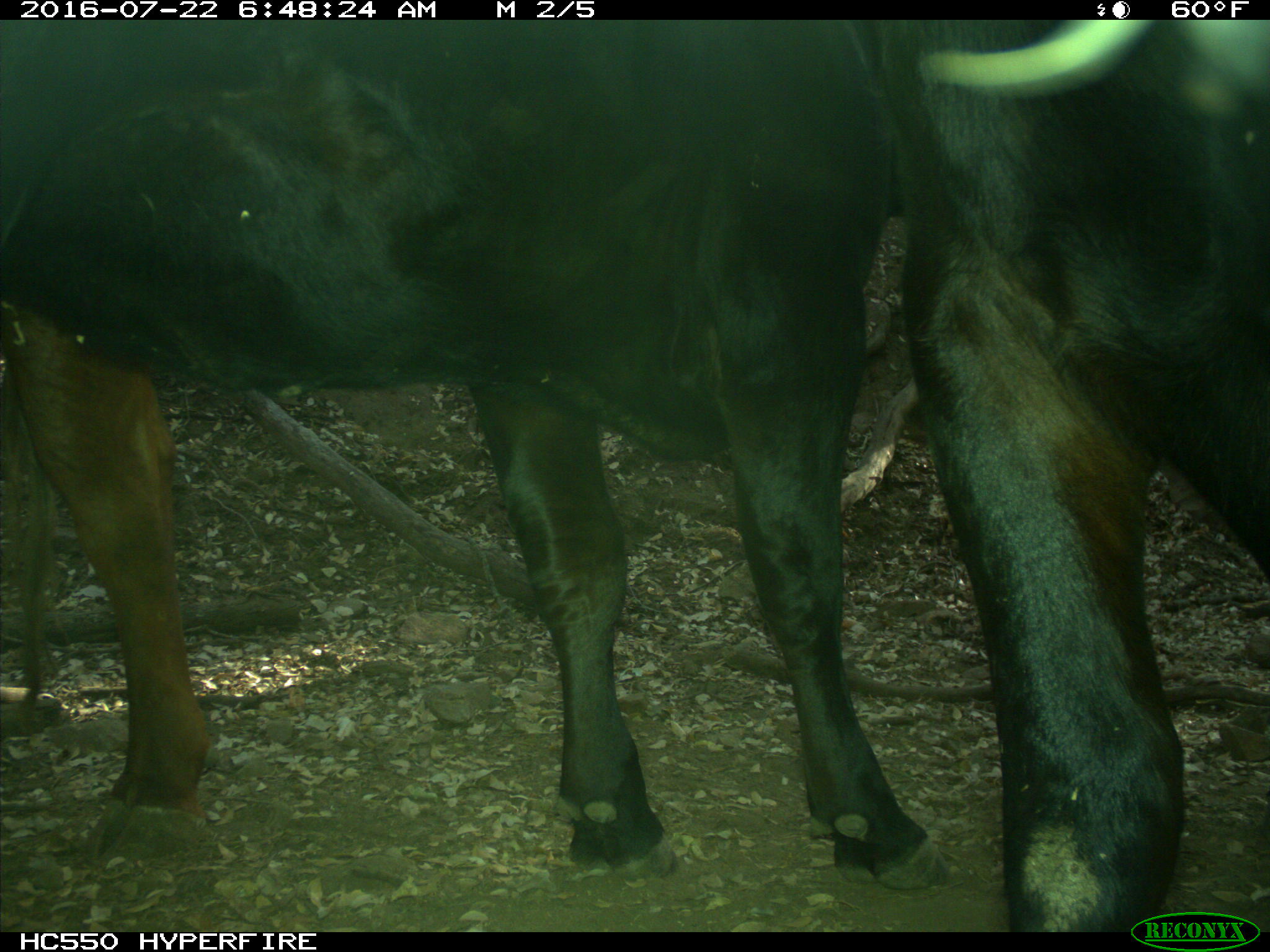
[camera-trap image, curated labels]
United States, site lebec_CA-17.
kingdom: Animalia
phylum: Chordata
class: Mammalia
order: Artiodactyla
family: Bovidae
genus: Bos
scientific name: Bos taurus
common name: domestic cow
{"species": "Bos taurus (domestic cow)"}